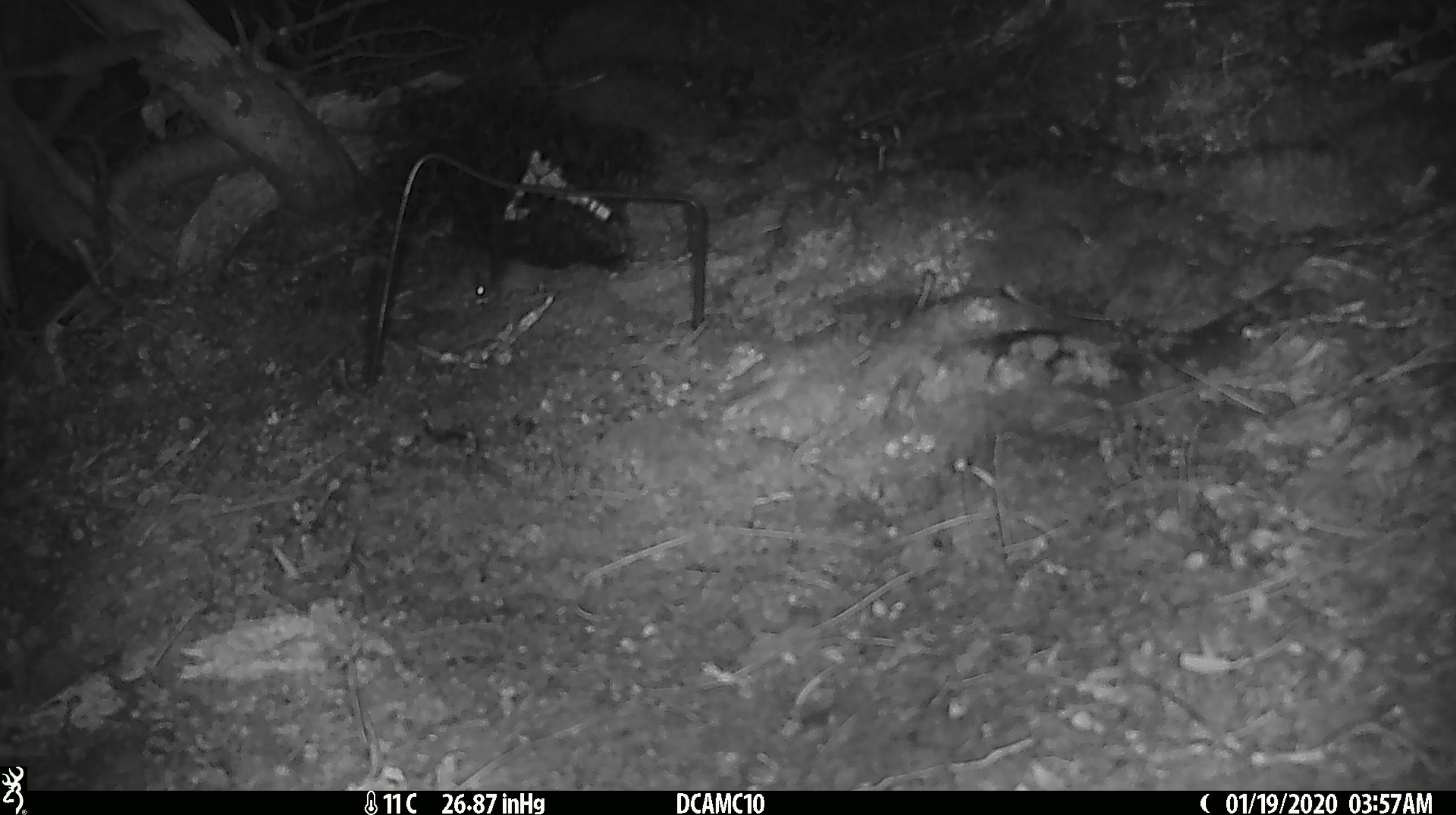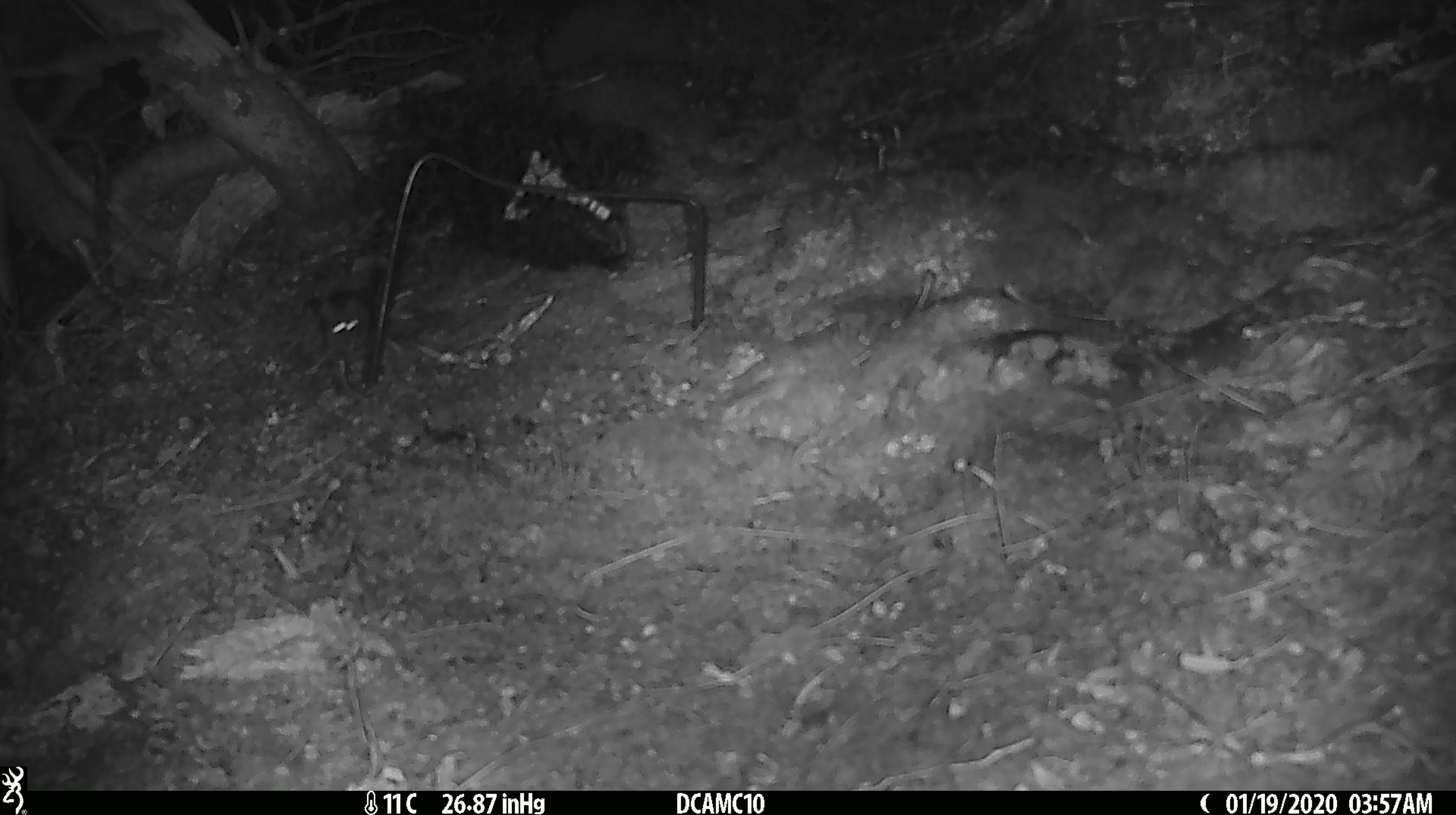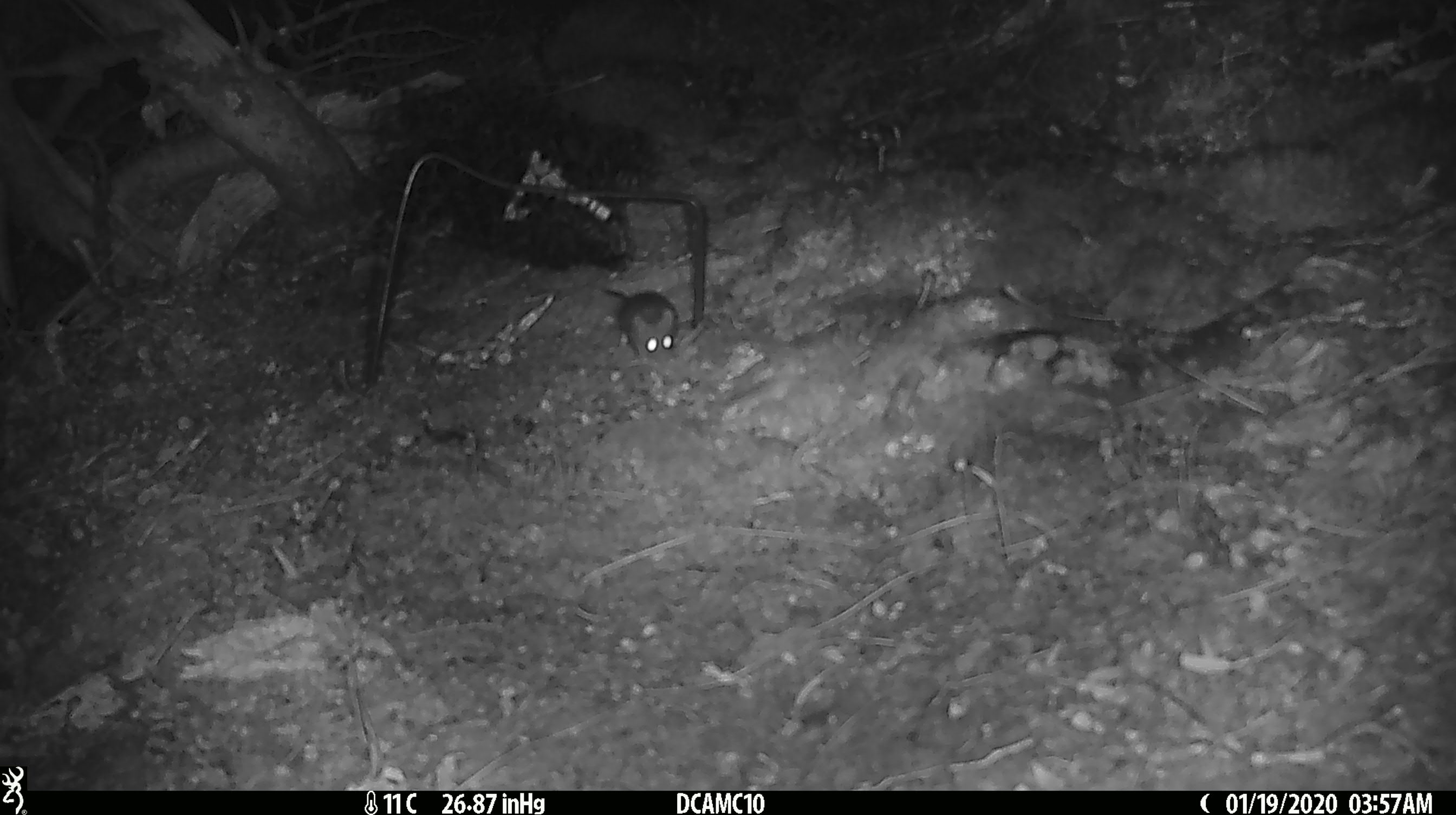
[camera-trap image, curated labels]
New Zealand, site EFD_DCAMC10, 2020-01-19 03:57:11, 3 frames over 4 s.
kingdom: Animalia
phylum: Chordata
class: Mammalia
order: Rodentia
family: Muridae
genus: Mus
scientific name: Mus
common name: mouse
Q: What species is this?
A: Mouse (Mus).